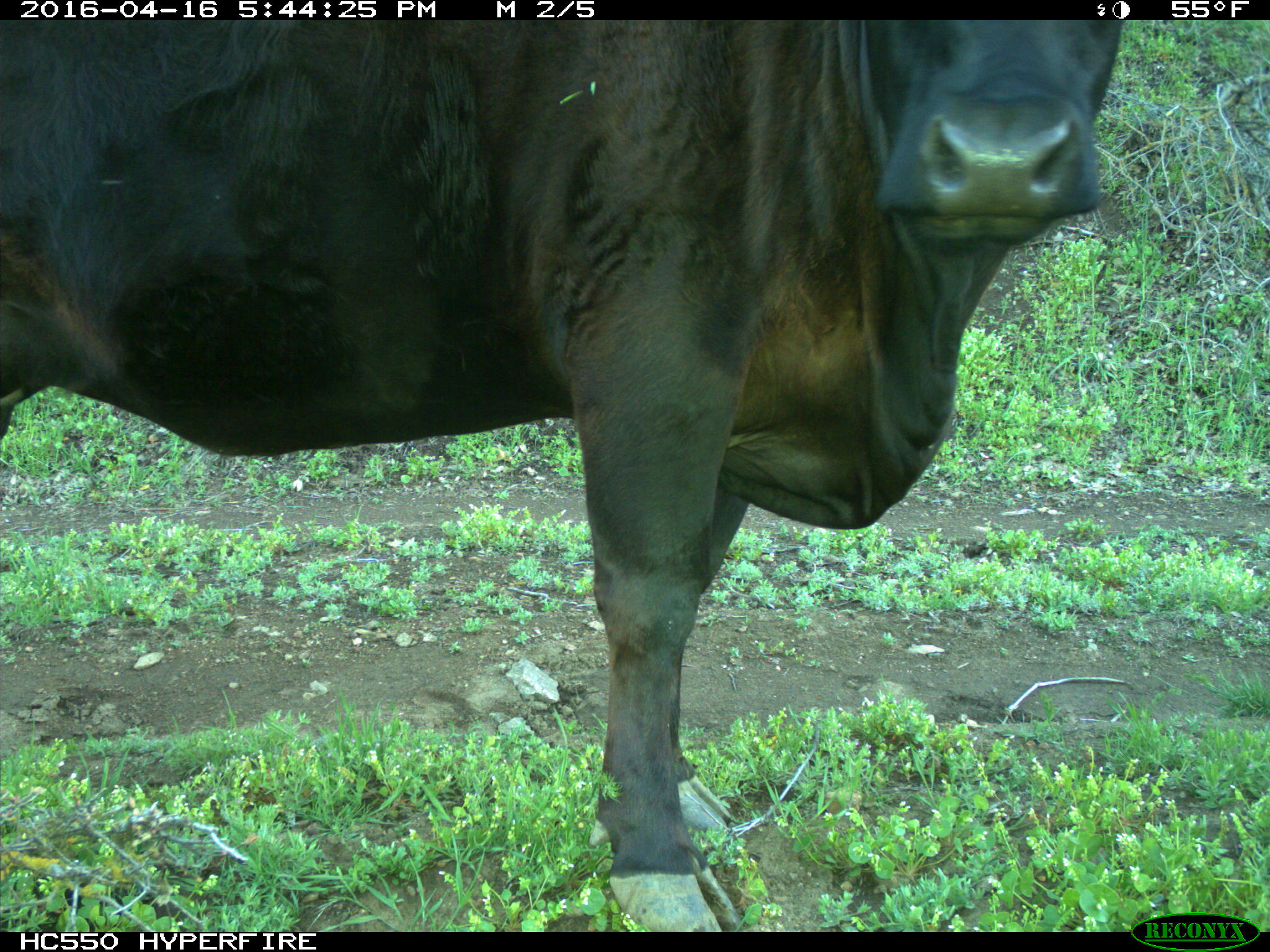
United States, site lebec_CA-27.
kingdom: Animalia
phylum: Chordata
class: Mammalia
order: Artiodactyla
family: Bovidae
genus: Bos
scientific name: Bos taurus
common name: domestic cow